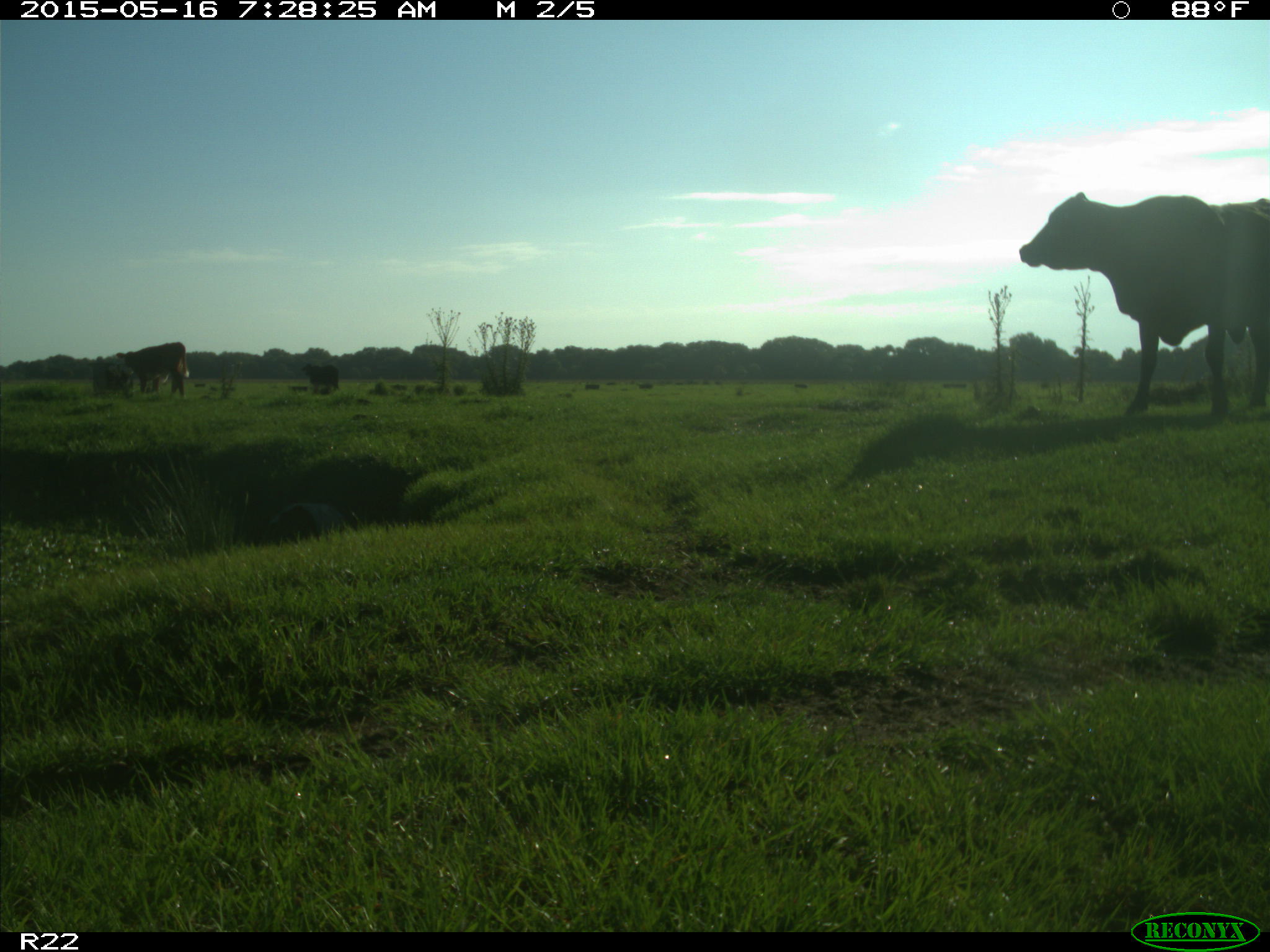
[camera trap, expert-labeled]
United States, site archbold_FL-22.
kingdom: Animalia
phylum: Chordata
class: Mammalia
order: Artiodactyla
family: Bovidae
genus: Bos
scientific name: Bos taurus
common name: domestic cow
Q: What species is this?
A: Bos taurus (domestic cow).